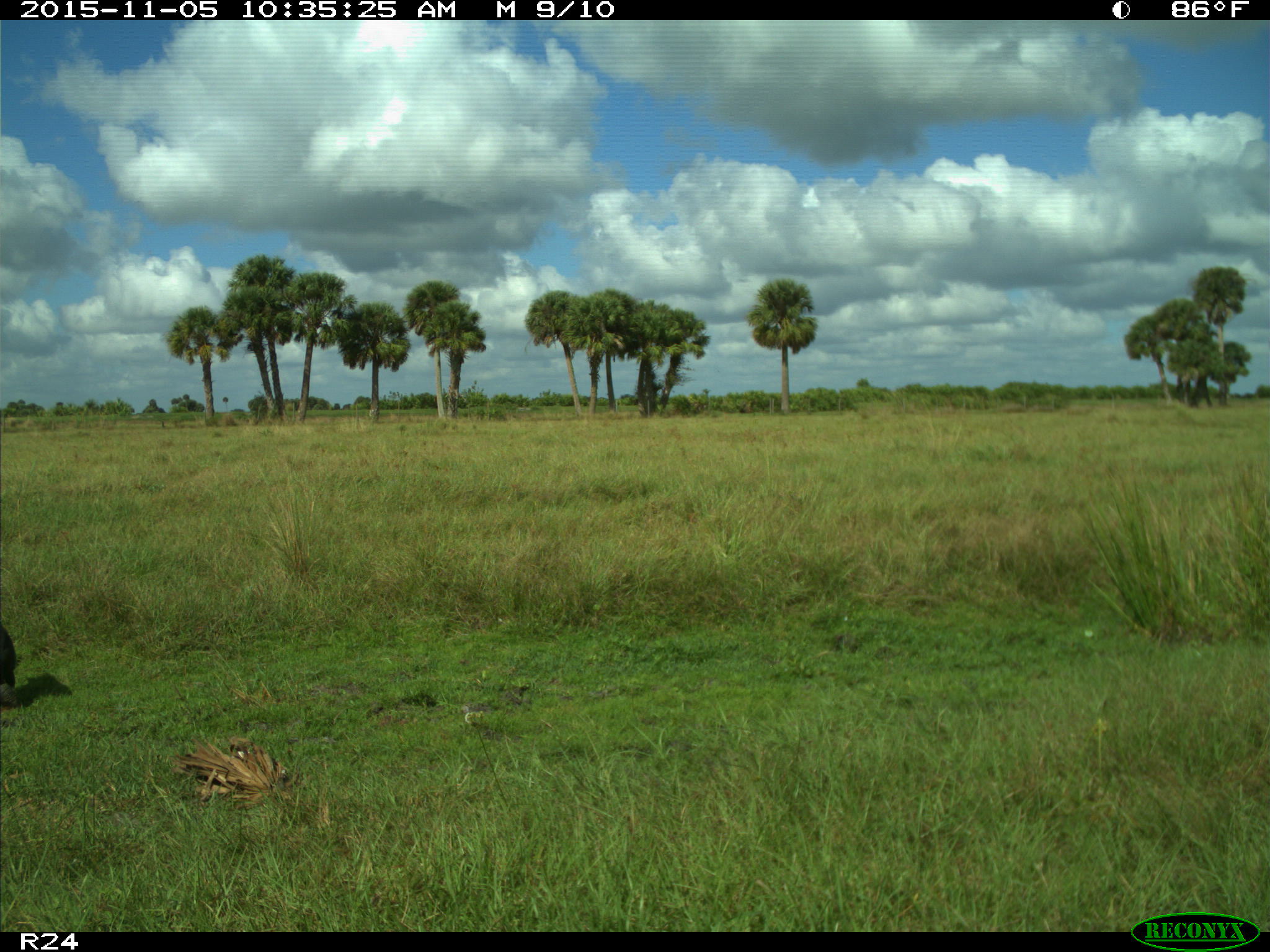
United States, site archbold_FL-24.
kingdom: Animalia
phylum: Chordata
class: Aves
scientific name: Aves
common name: birds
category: unidentified bird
Unidentified bird (birds) (Aves).